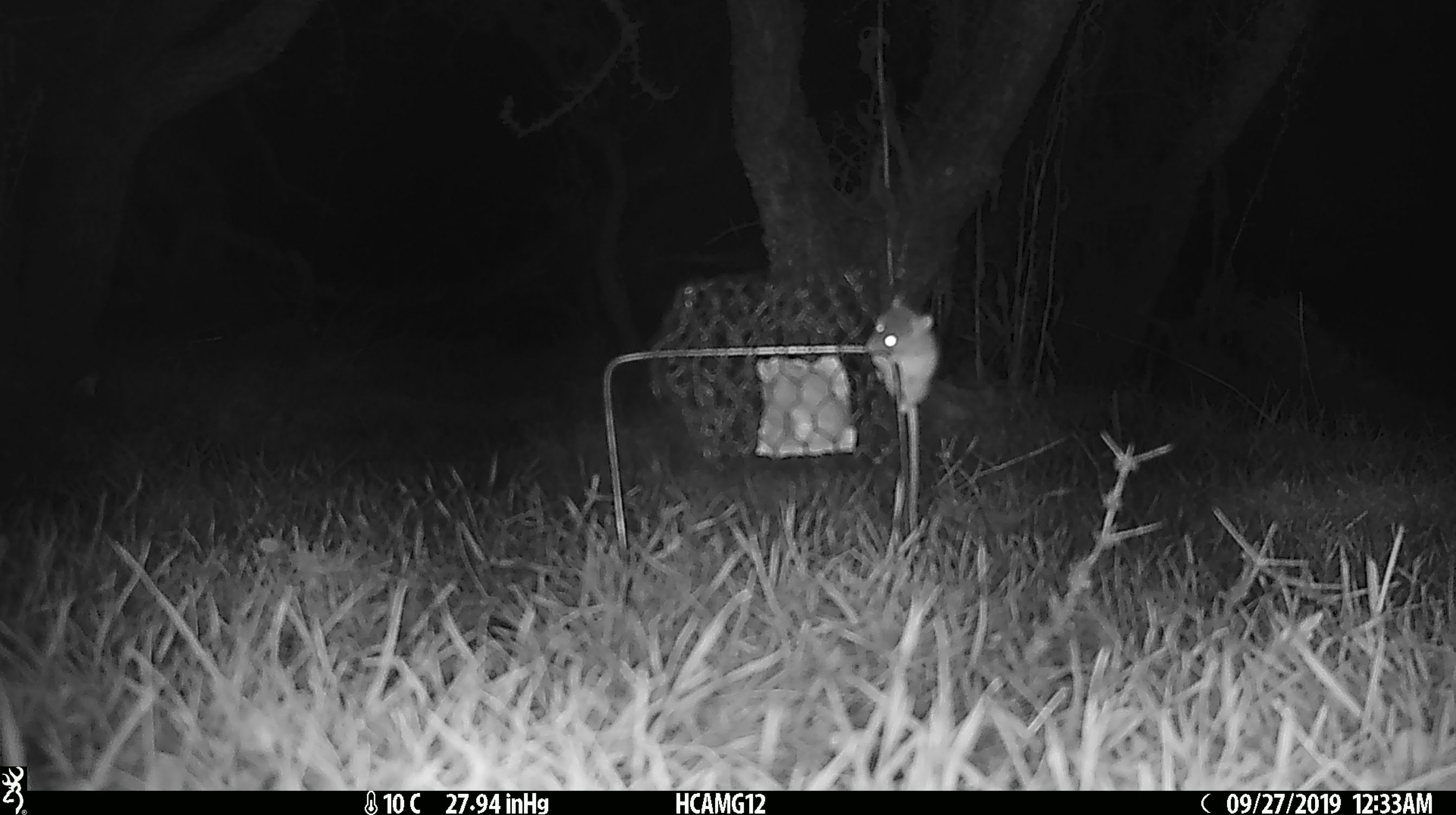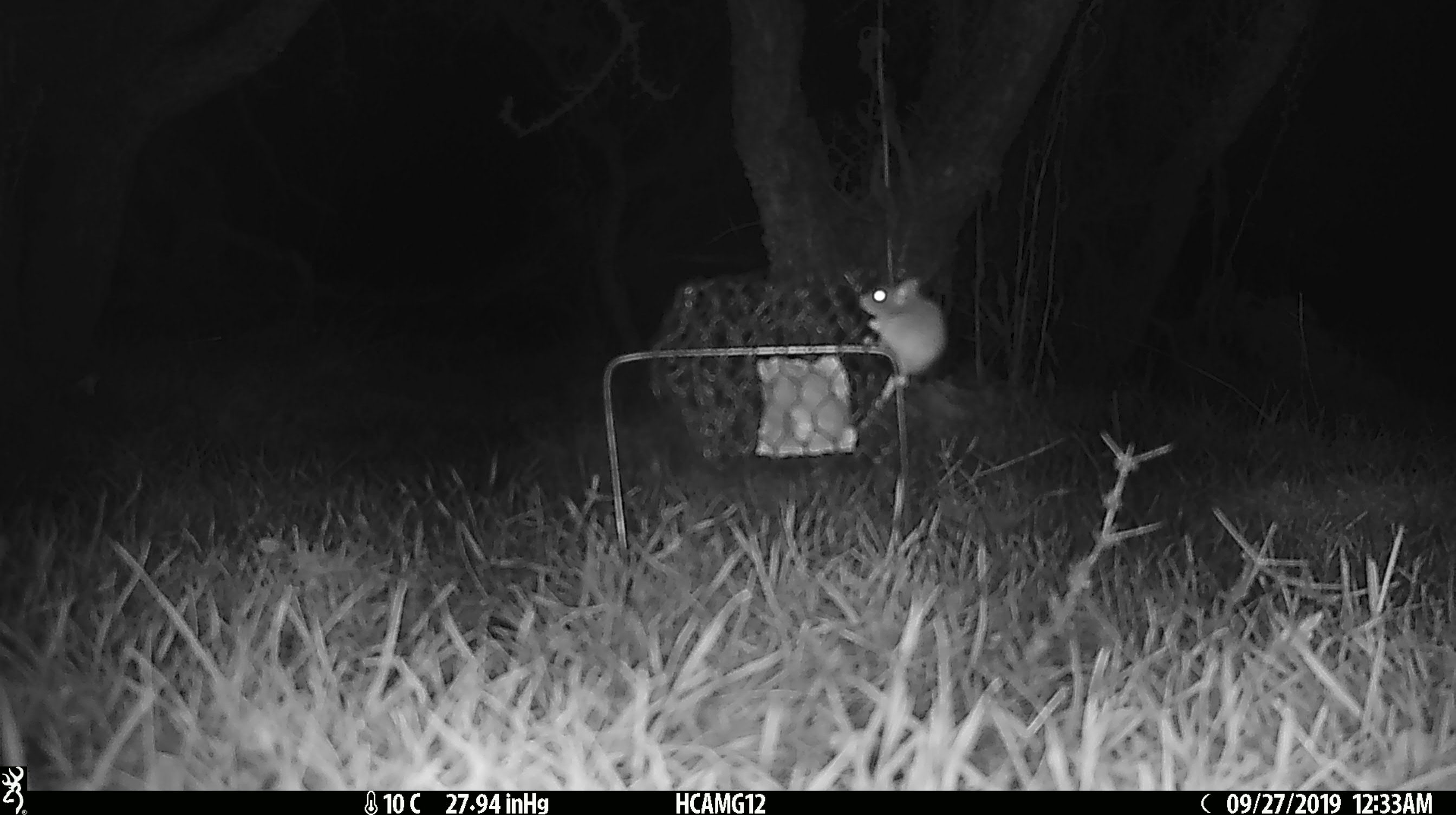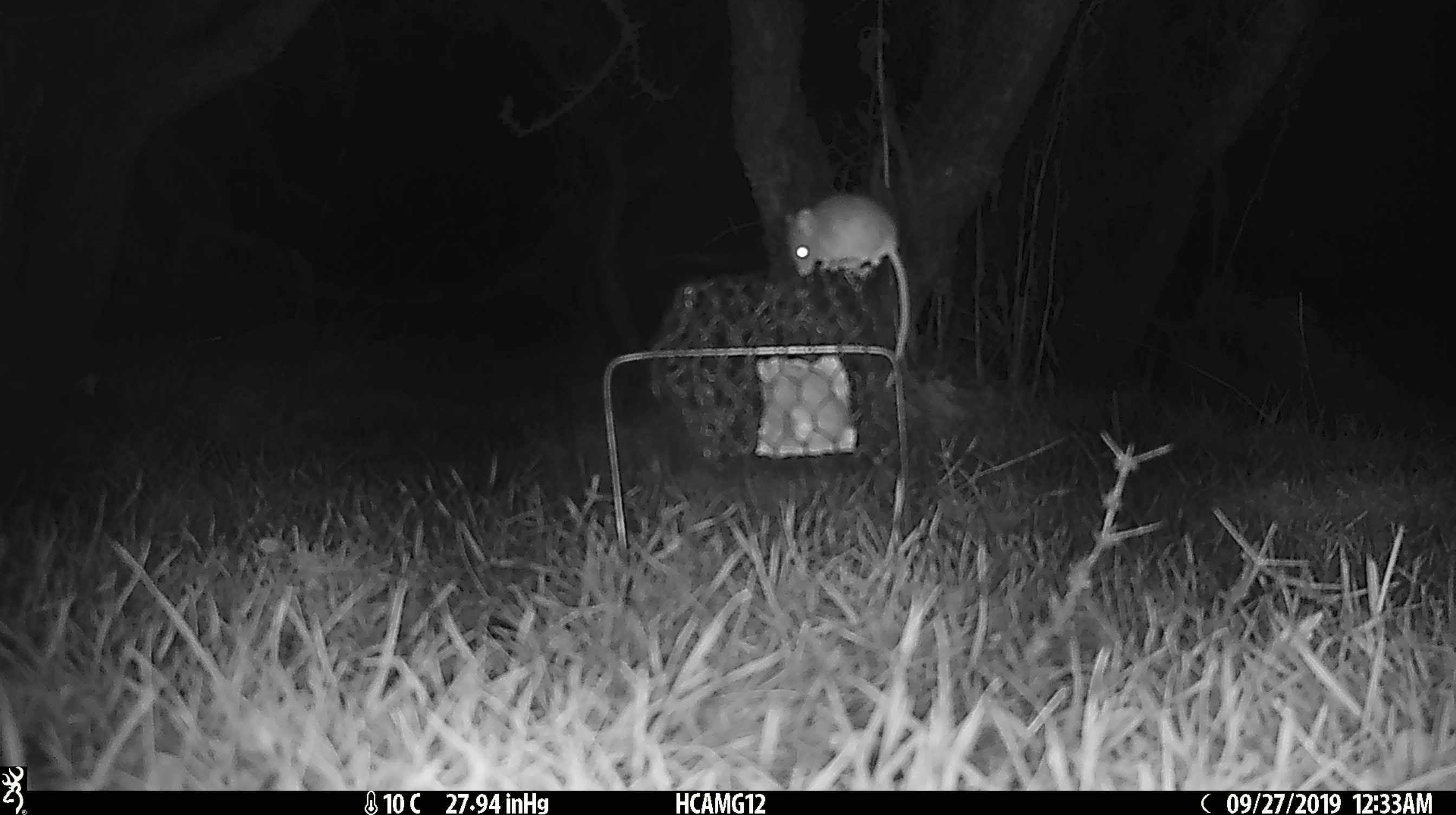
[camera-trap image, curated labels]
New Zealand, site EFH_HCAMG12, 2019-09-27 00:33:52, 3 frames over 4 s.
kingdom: Animalia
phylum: Chordata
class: Mammalia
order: Rodentia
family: Muridae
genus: Mus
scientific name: Mus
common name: mouse